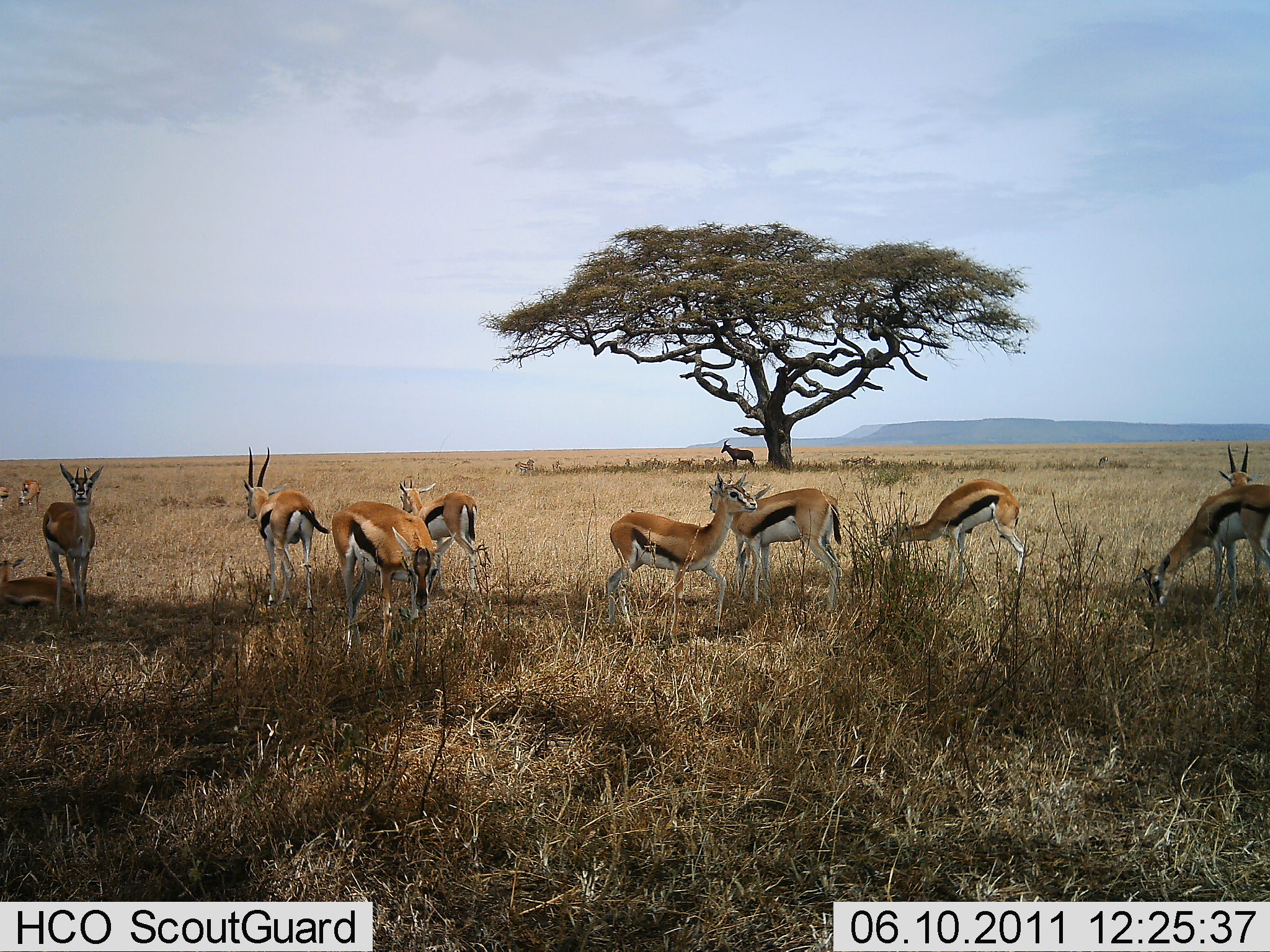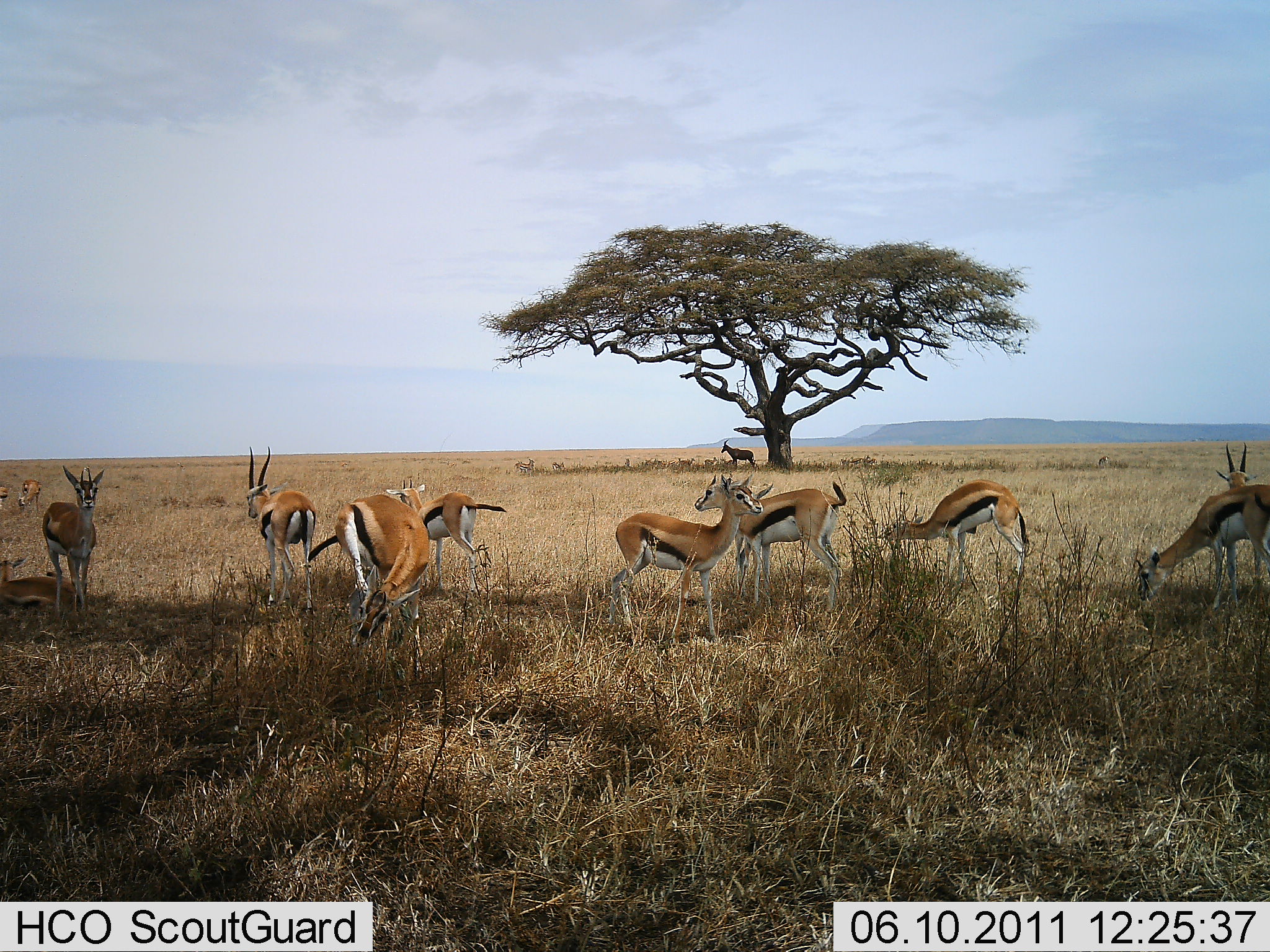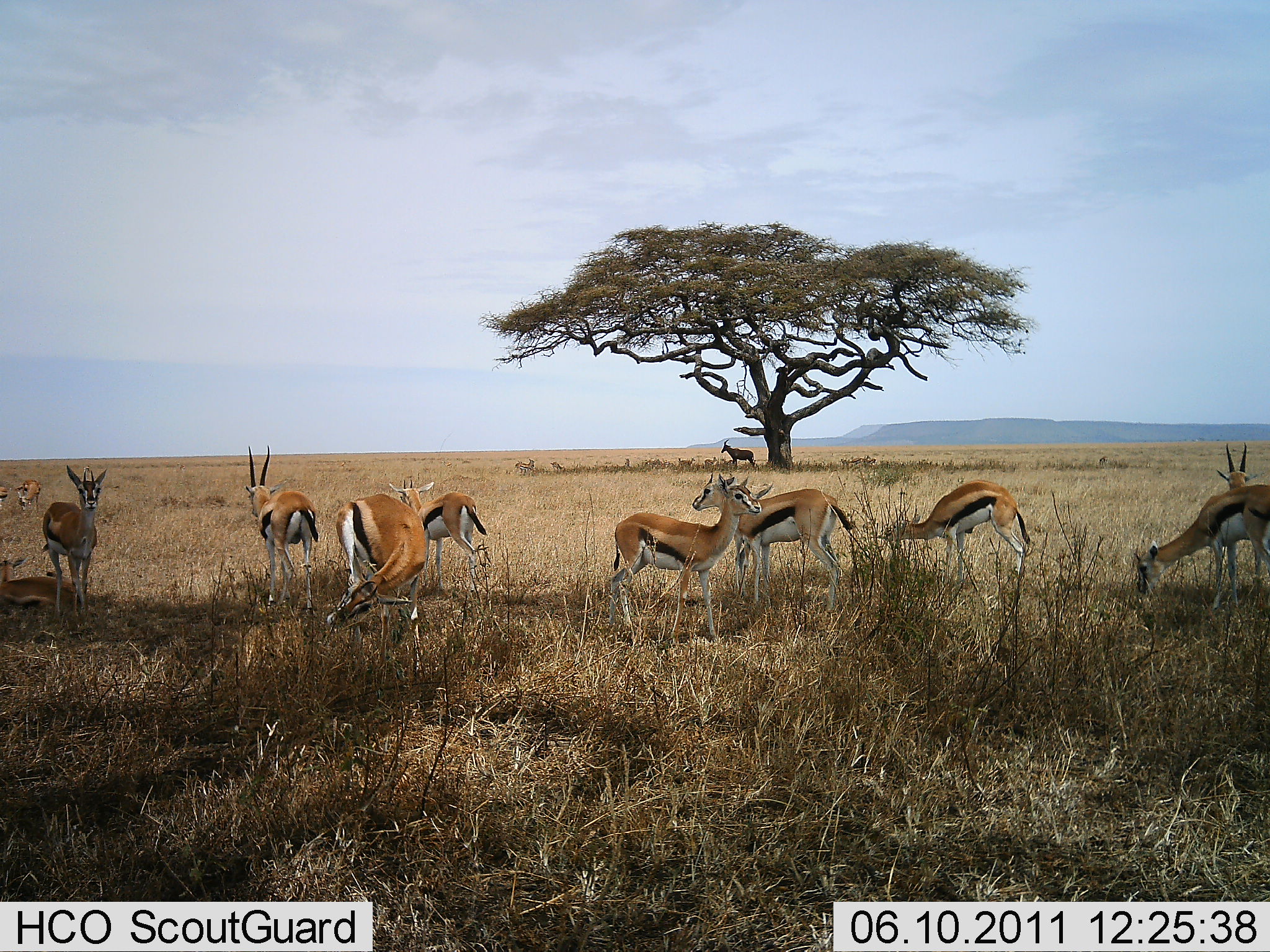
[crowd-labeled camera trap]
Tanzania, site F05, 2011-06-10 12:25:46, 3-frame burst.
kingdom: Animalia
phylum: Chordata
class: Mammalia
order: Artiodactyla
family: Bovidae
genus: Eudorcas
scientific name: Eudorcas thomsonii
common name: thomson's gazelle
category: gazellethomsons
Gazellethomsons (thomson's gazelle) (Eudorcas thomsonii), count 11-50. Behavior (volunteer vote fractions): standing 75%, resting 30%, moving 10%, interacting 10%. Young present (vote fraction): 5%. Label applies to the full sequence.